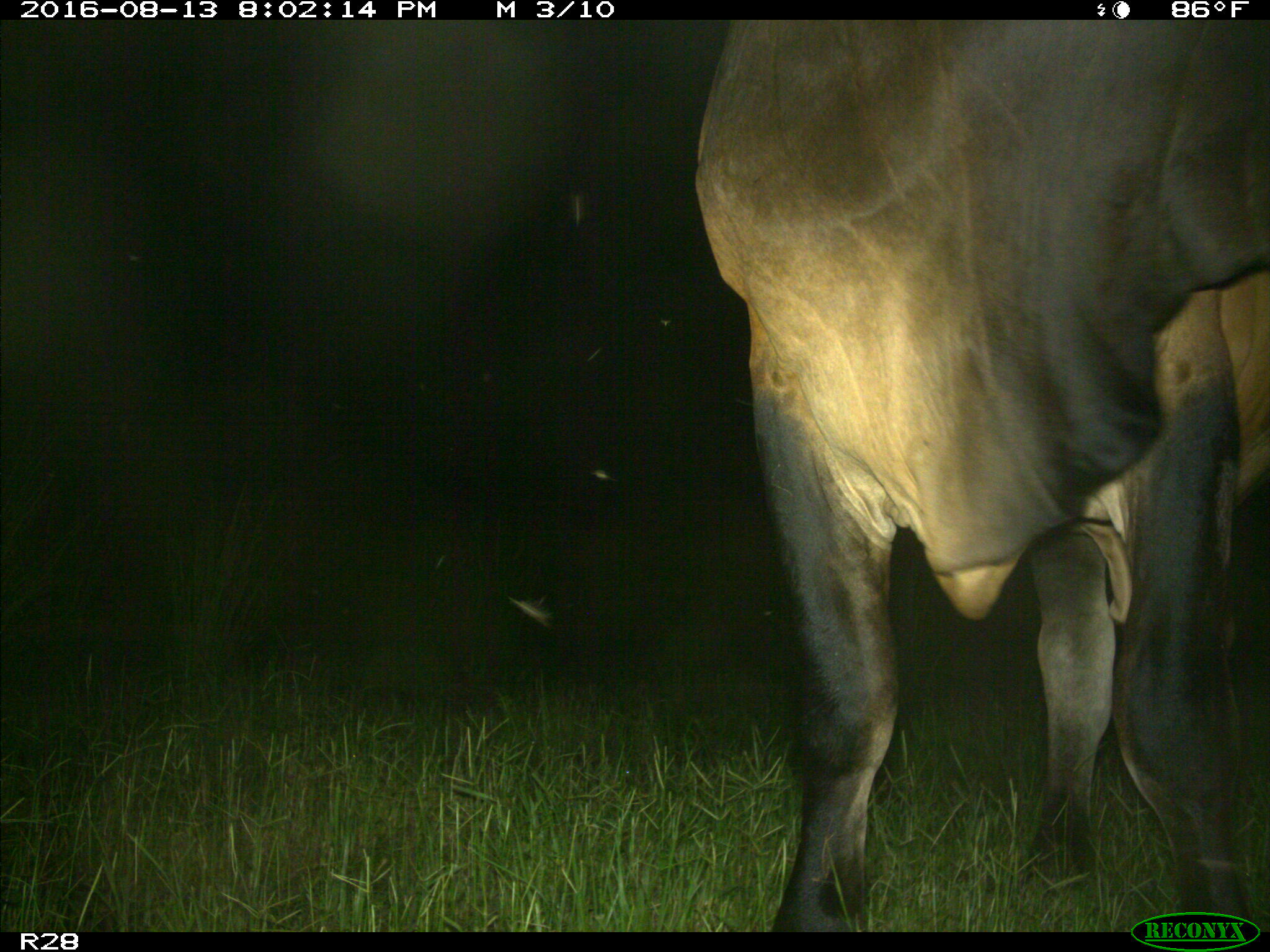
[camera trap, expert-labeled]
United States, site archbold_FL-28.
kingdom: Animalia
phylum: Chordata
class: Mammalia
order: Artiodactyla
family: Bovidae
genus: Bos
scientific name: Bos taurus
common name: domestic cow